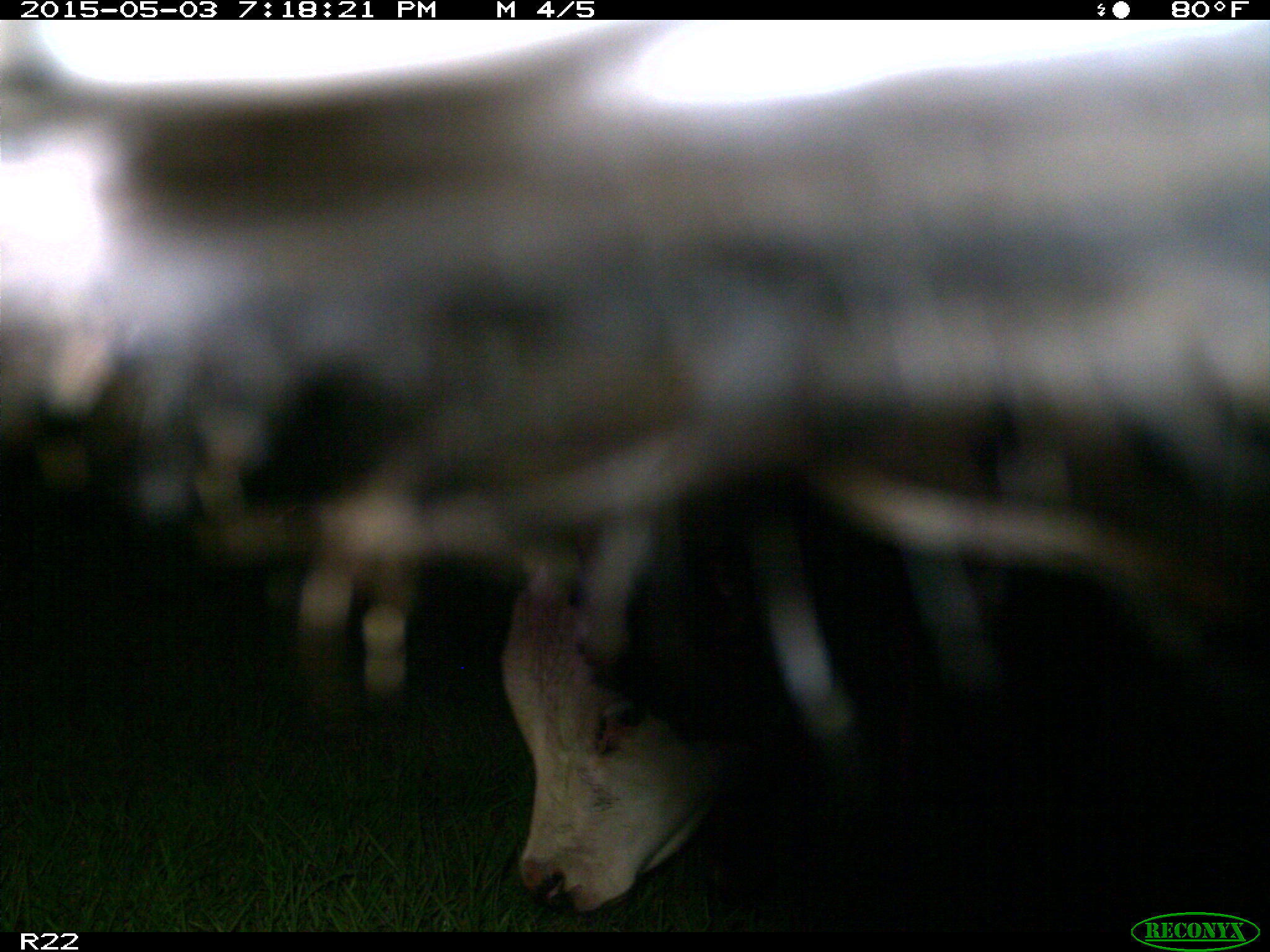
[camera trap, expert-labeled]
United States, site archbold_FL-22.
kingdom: Animalia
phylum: Chordata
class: Mammalia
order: Artiodactyla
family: Bovidae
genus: Bos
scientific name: Bos taurus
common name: domestic cow